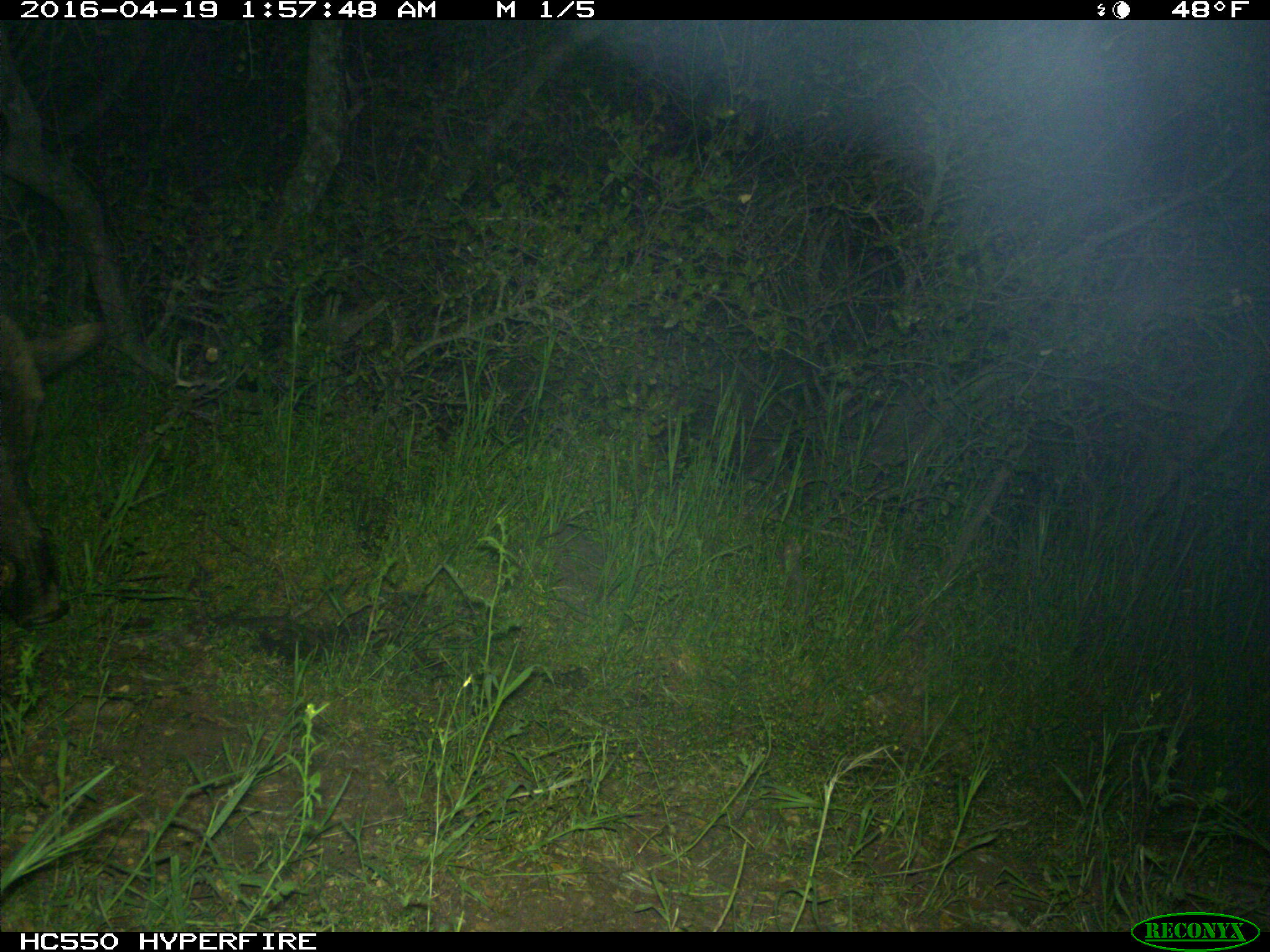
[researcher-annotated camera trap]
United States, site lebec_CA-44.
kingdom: Animalia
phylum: Chordata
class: Mammalia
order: Artiodactyla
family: Suidae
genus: Sus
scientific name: Sus scrofa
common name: wild boar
Sus scrofa (wild boar).